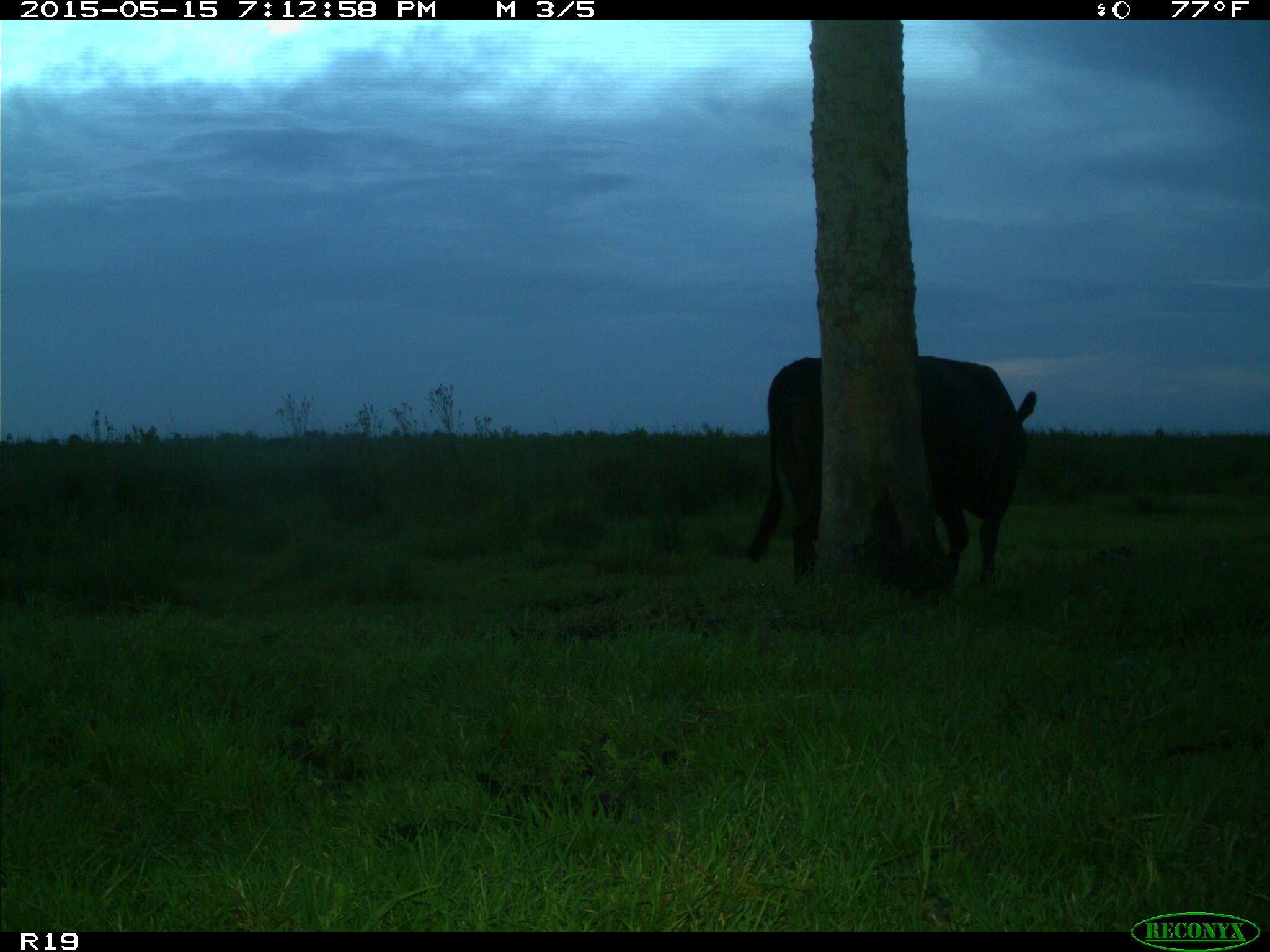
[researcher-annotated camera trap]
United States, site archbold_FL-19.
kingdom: Animalia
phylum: Chordata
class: Mammalia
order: Artiodactyla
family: Bovidae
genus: Bos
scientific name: Bos taurus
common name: domestic cow